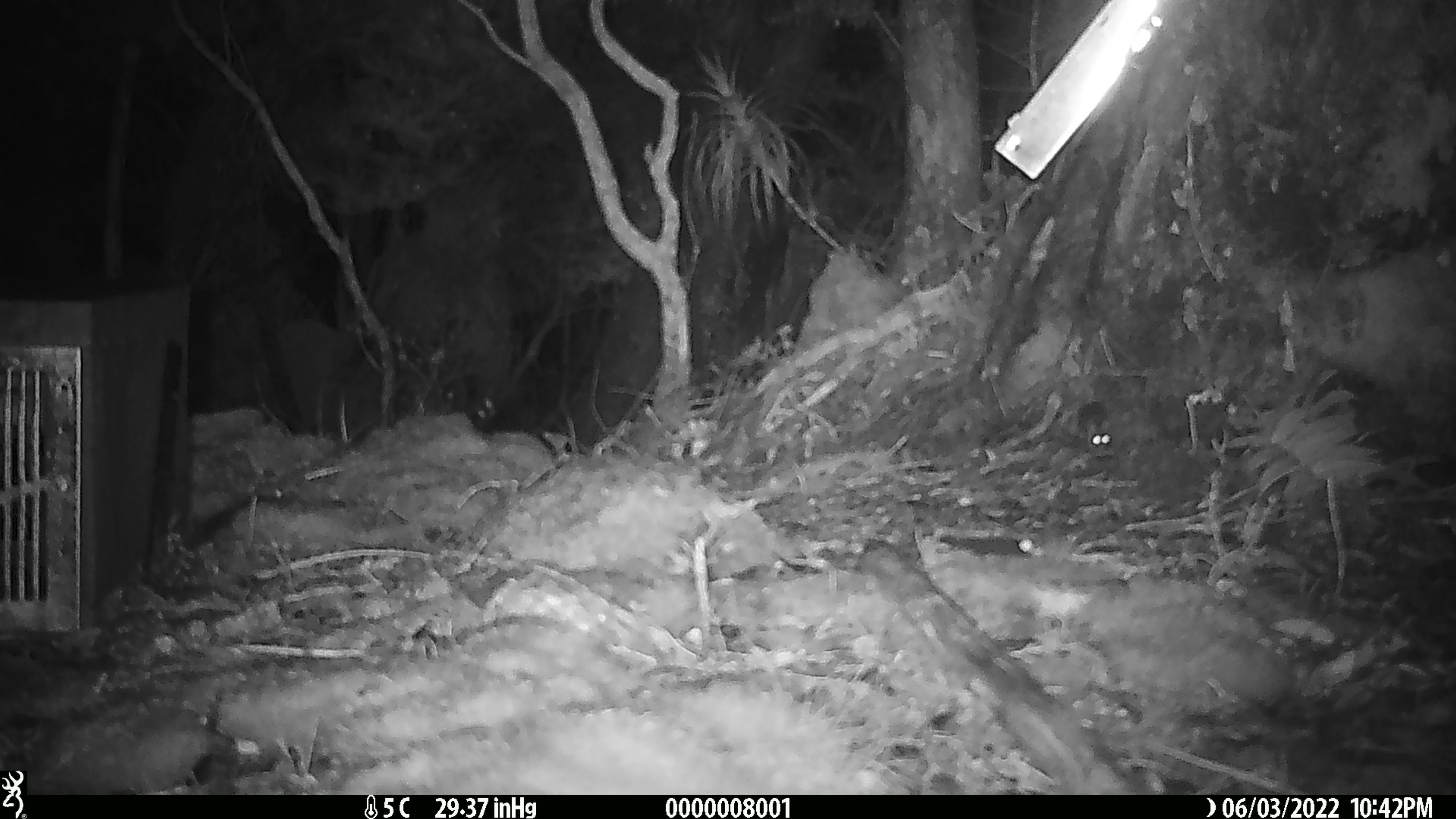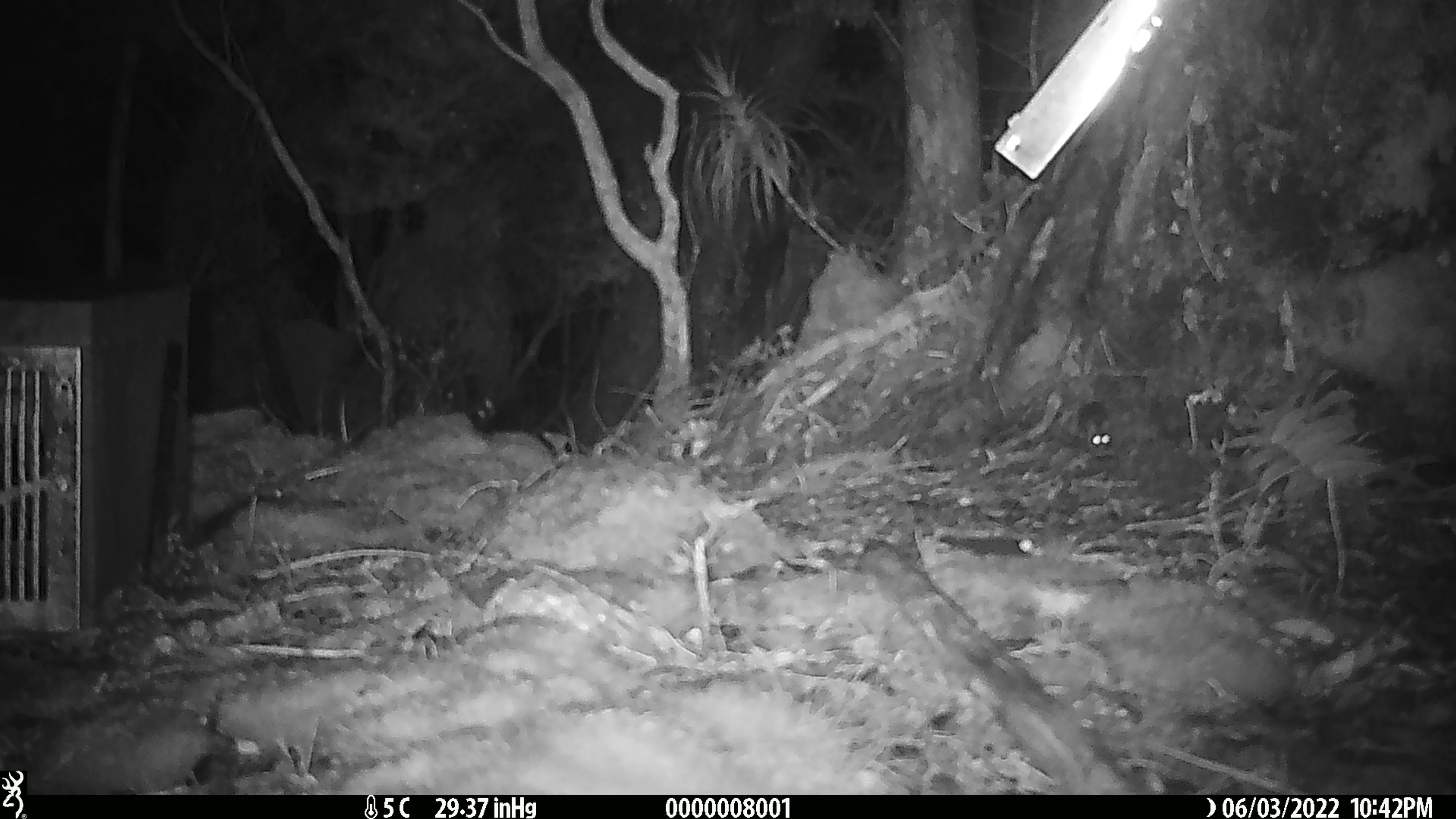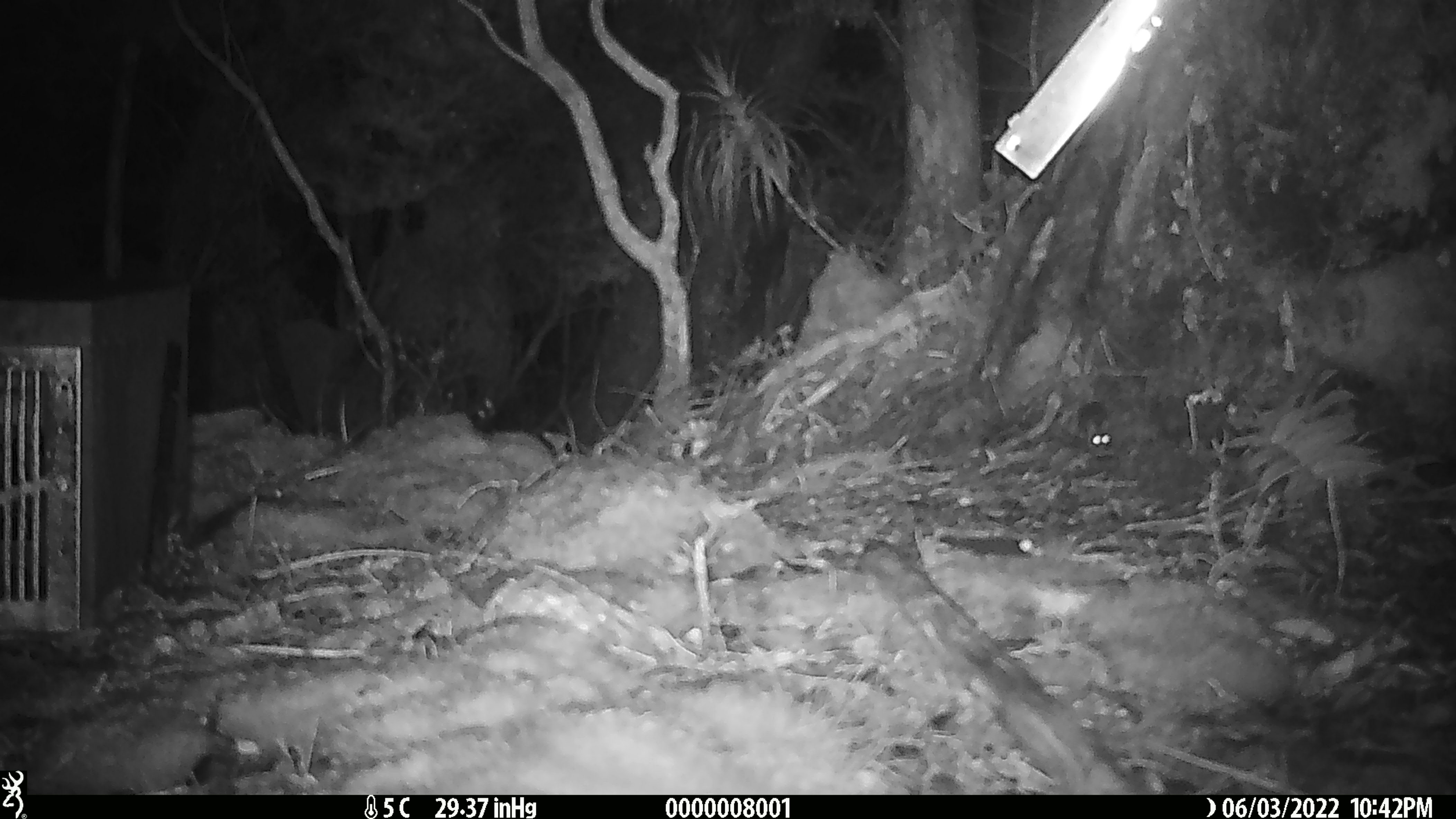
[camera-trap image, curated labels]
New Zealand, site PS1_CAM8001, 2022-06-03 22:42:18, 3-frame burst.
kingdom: Animalia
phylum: Chordata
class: Mammalia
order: Rodentia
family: Muridae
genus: Mus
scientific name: Mus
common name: mouse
Mouse (Mus).